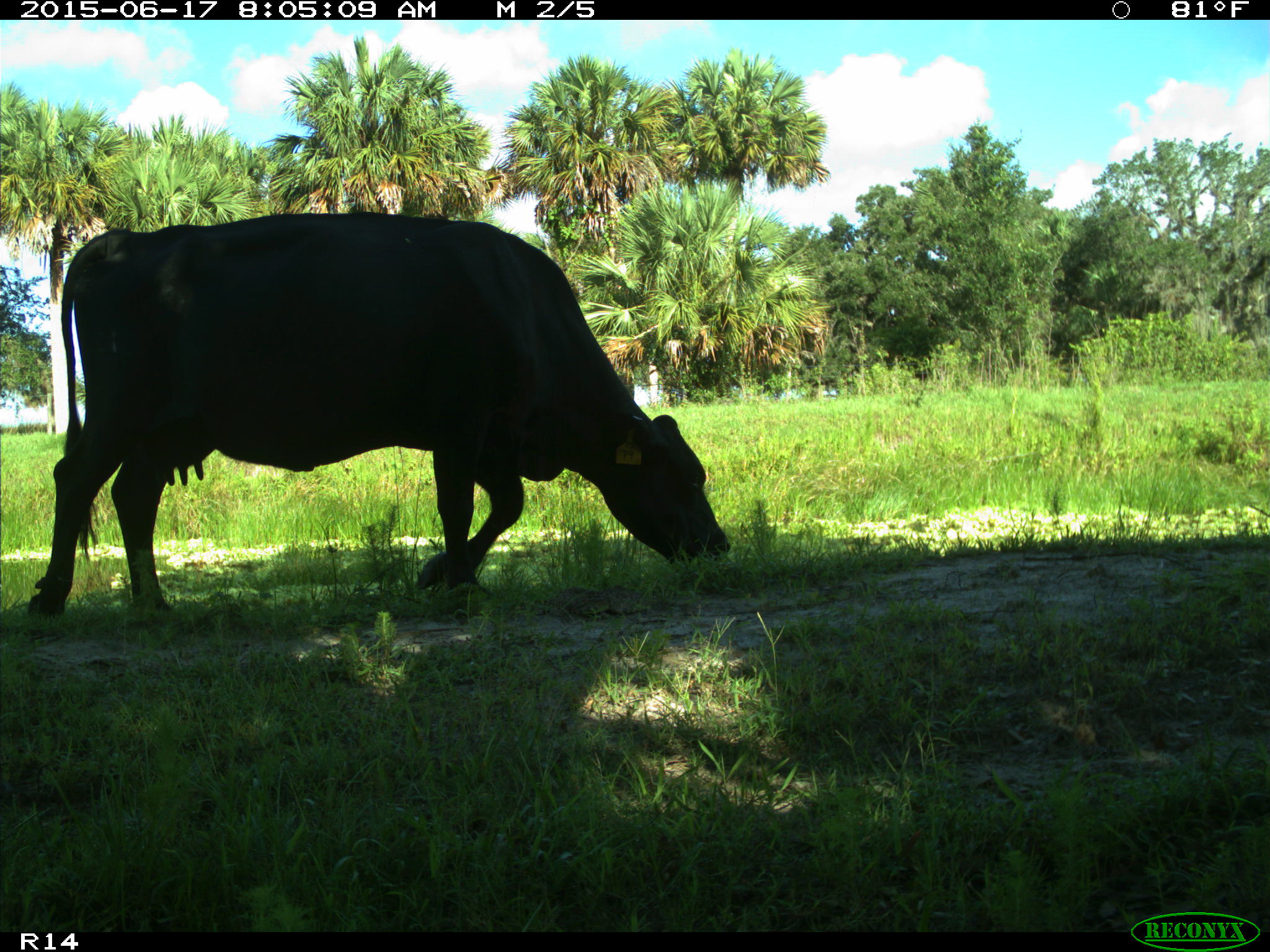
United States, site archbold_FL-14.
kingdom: Animalia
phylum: Chordata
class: Mammalia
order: Artiodactyla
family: Bovidae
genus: Bos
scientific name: Bos taurus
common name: domestic cow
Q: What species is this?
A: Bos taurus (domestic cow).